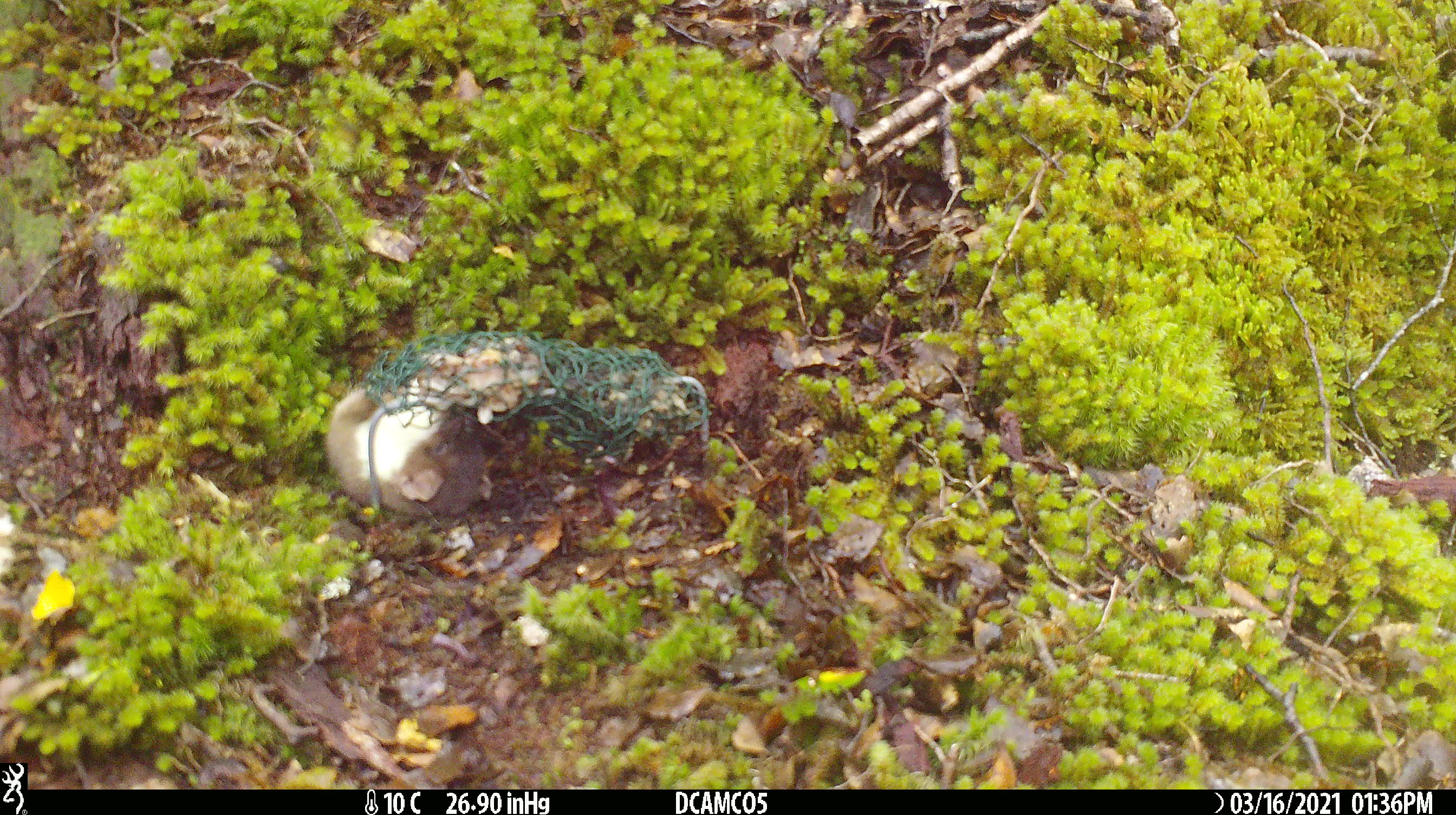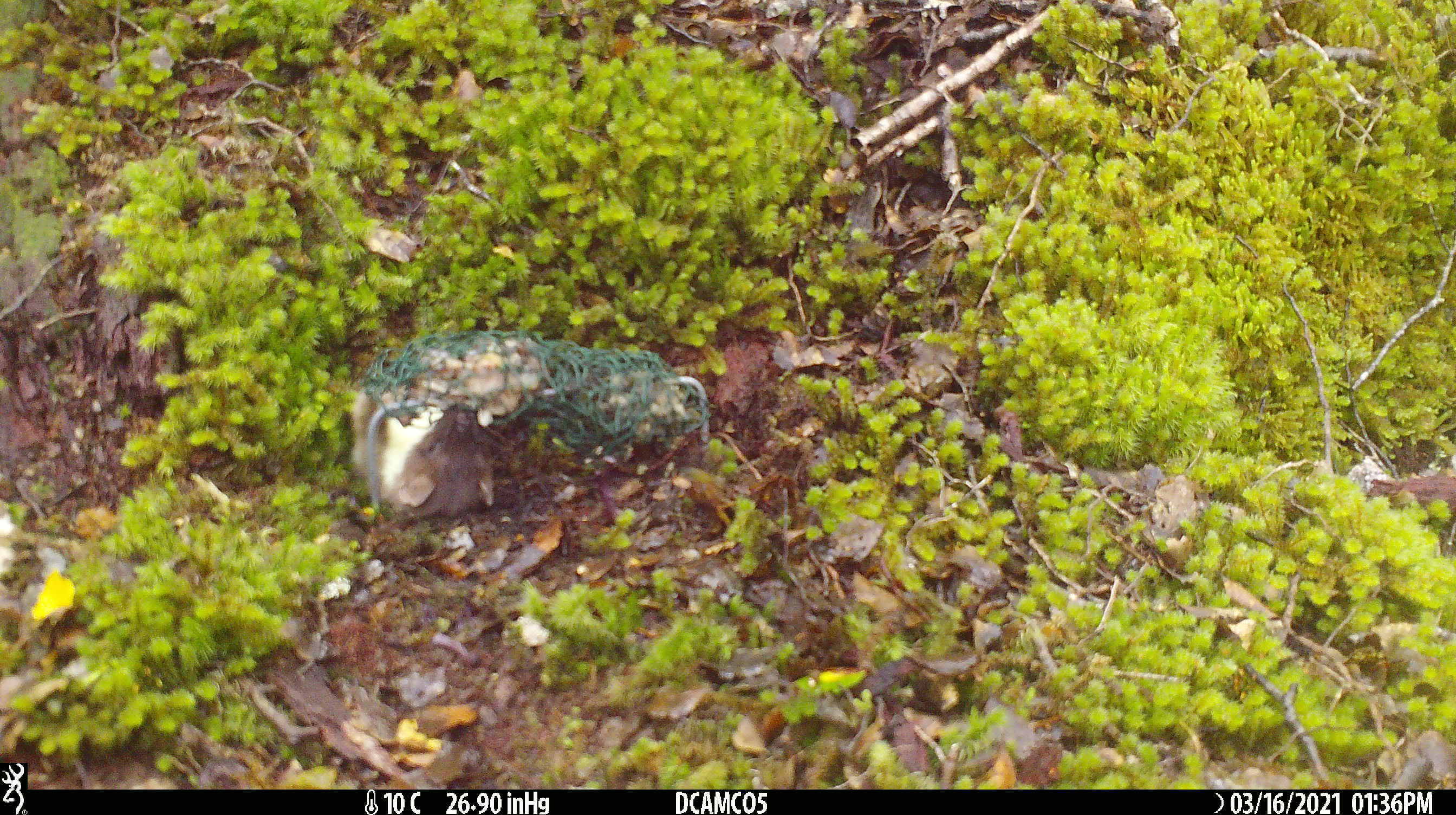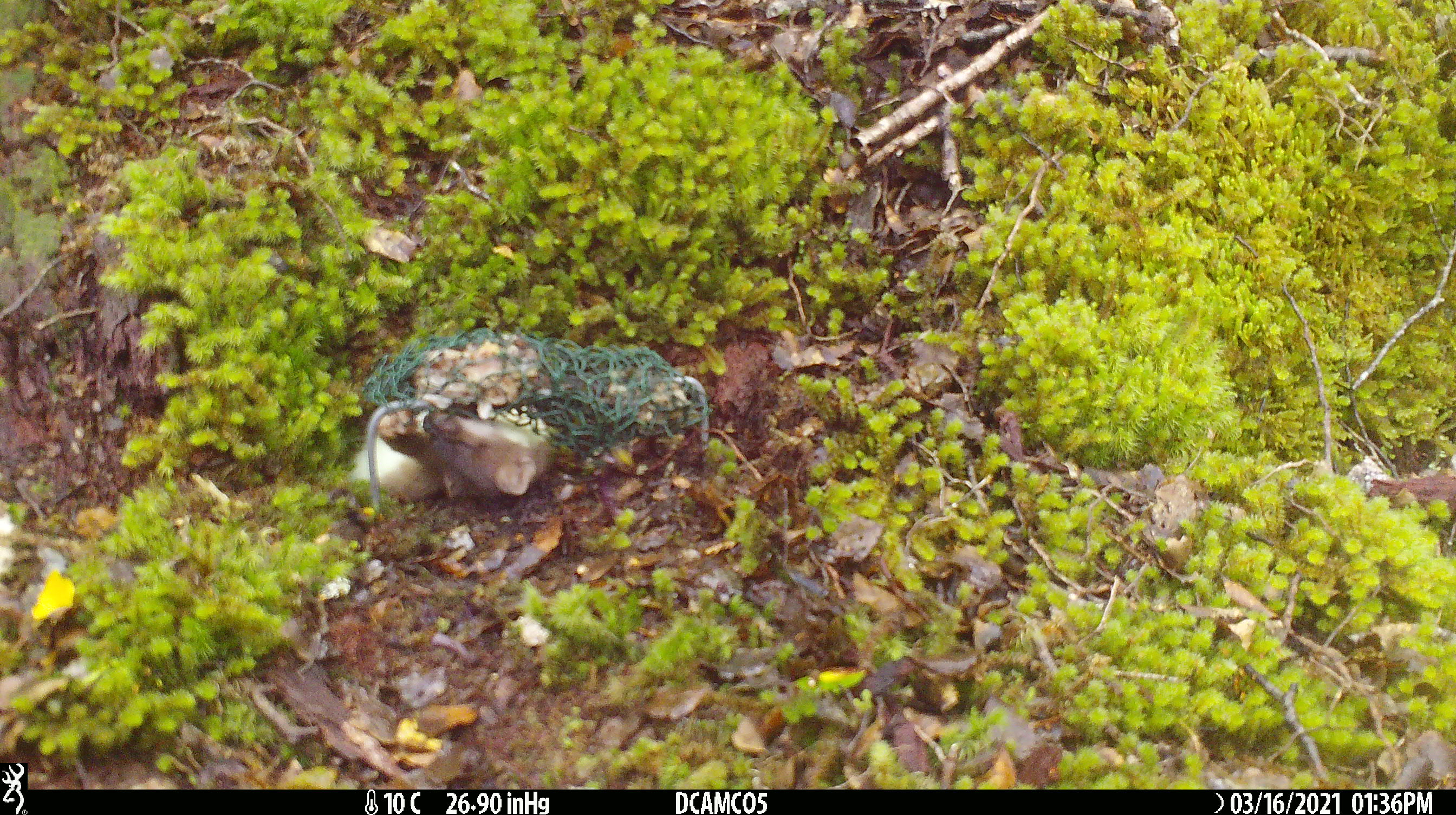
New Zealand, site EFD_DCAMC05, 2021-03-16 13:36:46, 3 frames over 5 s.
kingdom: Animalia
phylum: Chordata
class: Mammalia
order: Carnivora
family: Mustelidae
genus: Mustela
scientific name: Mustela erminea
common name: stoat